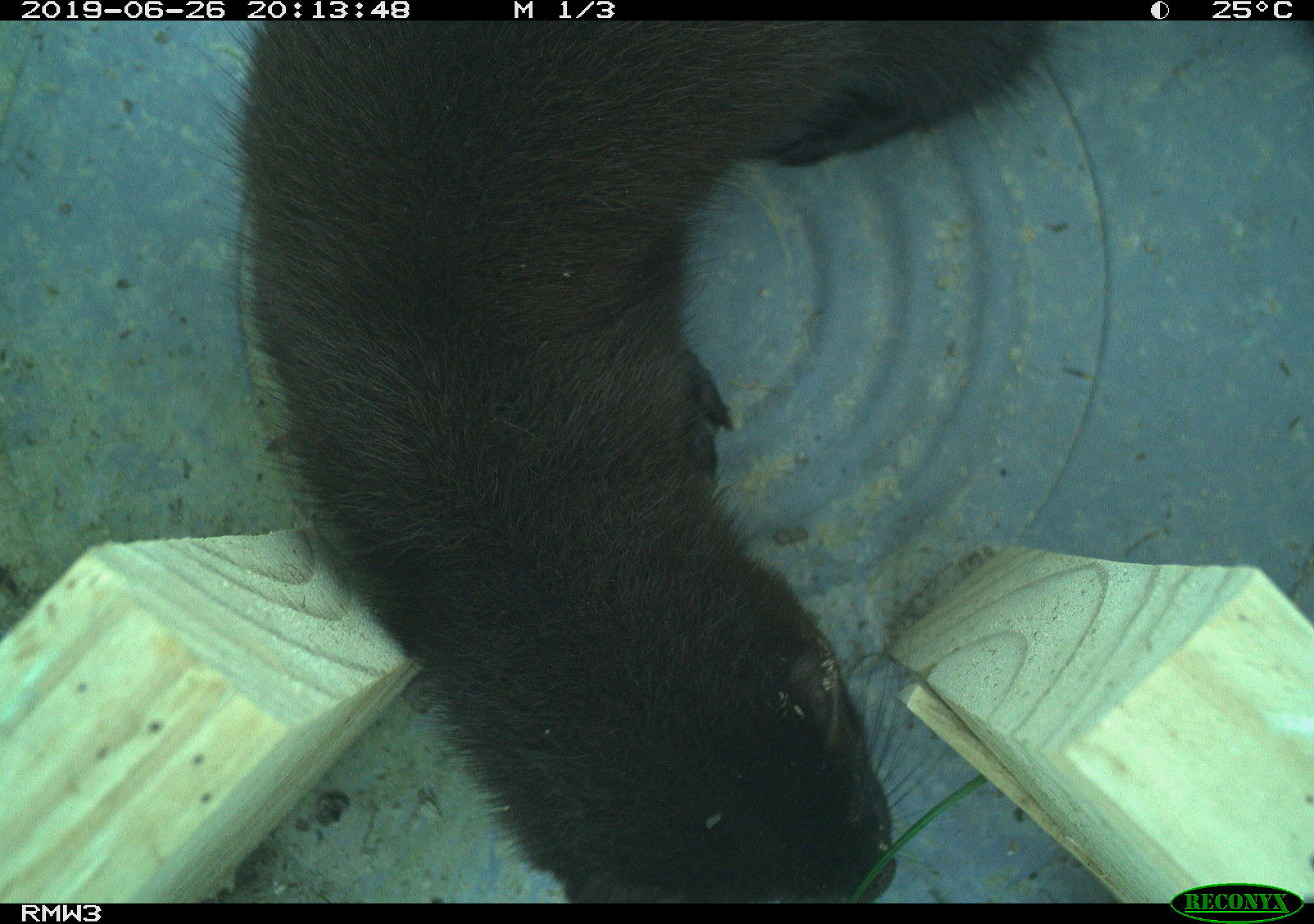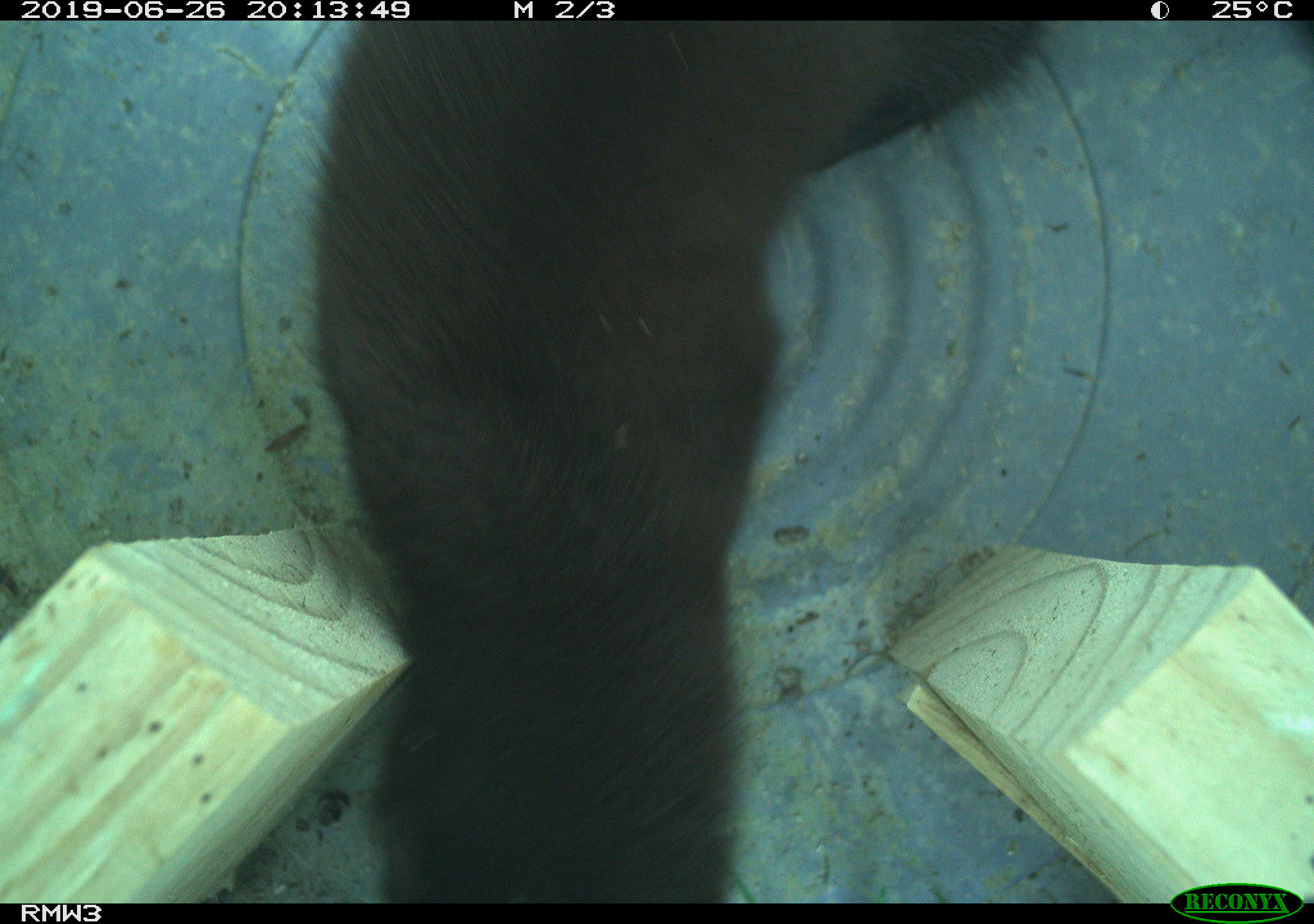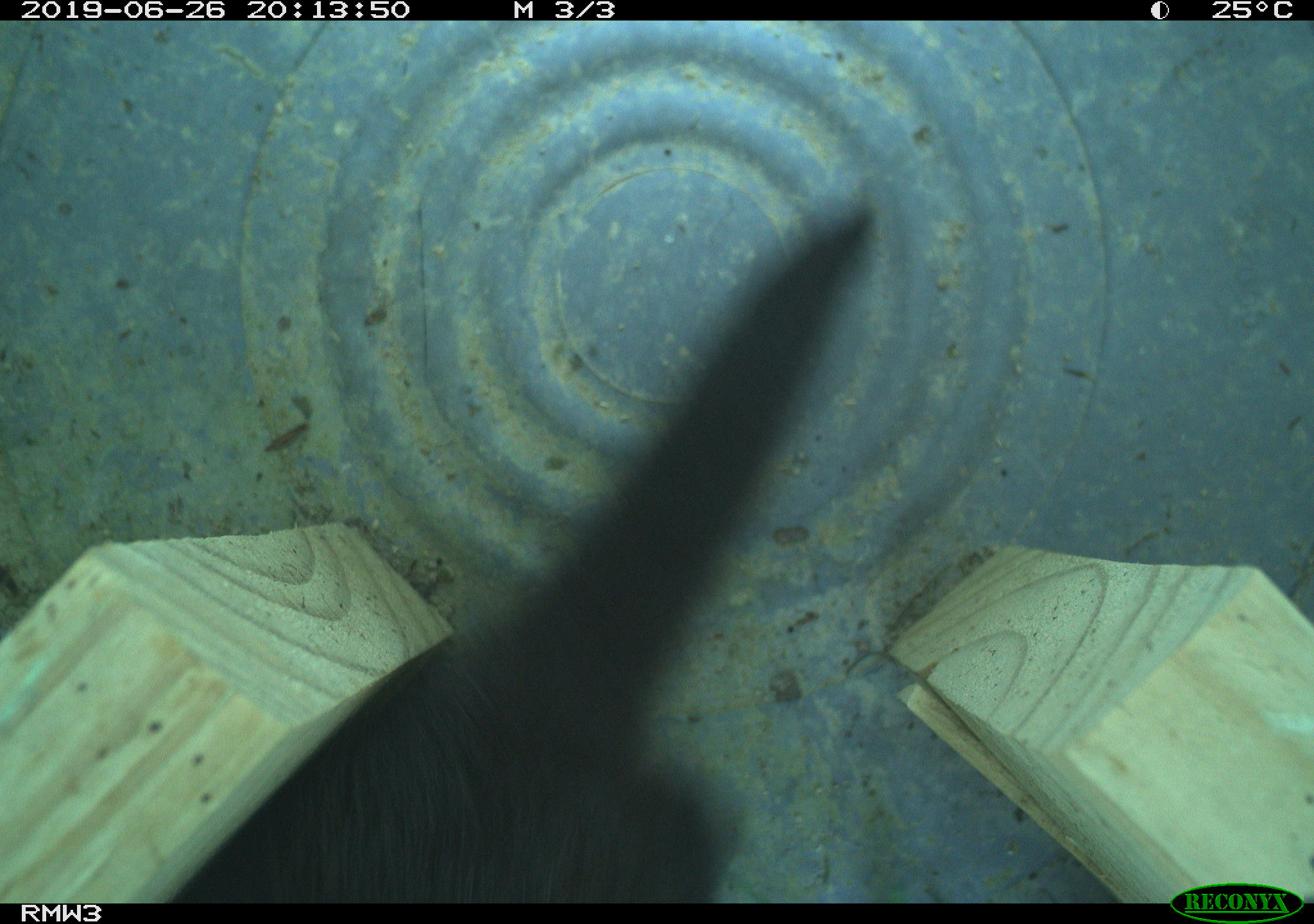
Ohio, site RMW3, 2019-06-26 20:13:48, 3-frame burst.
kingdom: Animalia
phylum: Chordata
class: Mammalia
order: Carnivora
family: Mustelidae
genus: Neogale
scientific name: Neogale vison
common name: american mink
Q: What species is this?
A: American mink (Neogale vison).